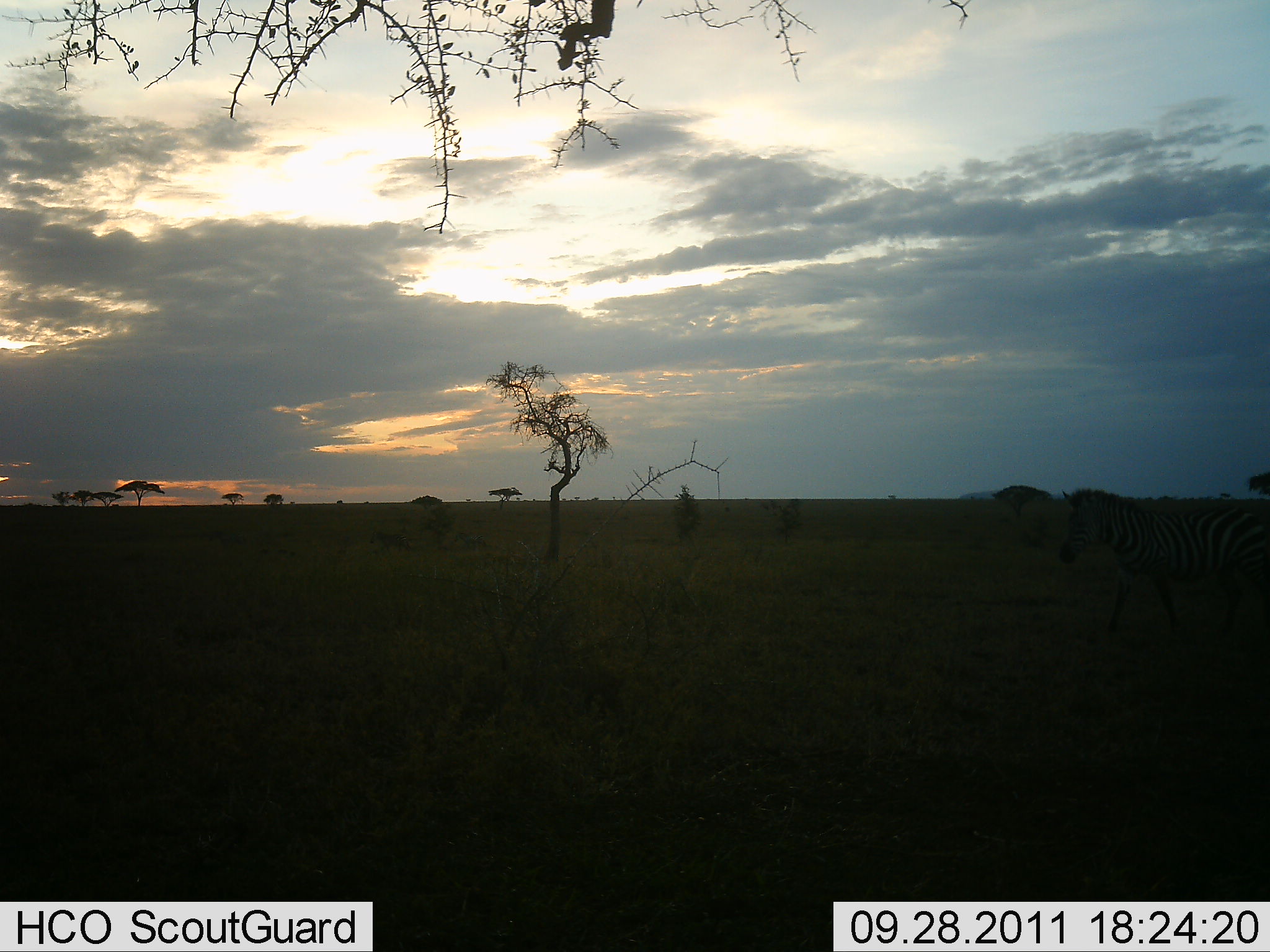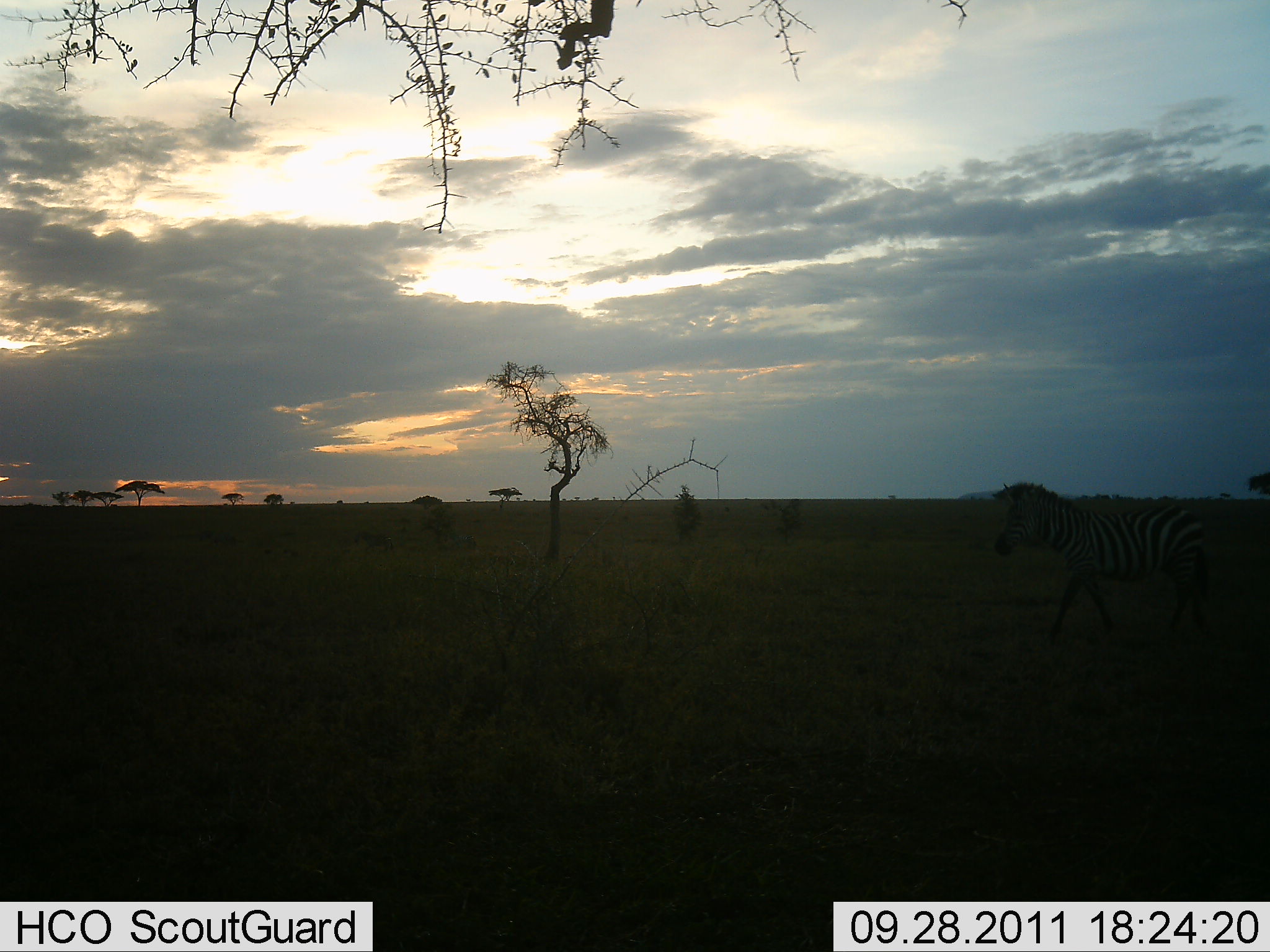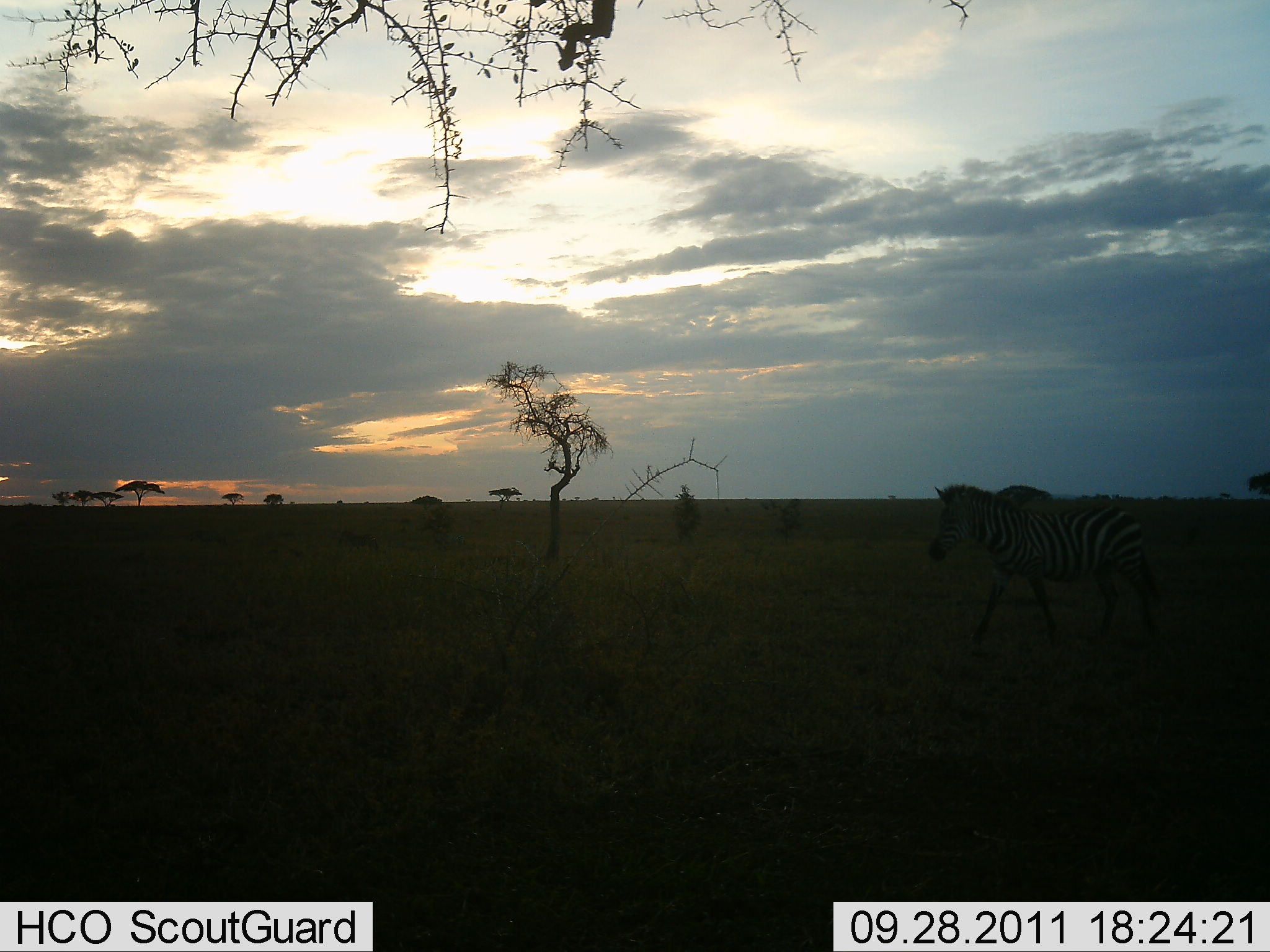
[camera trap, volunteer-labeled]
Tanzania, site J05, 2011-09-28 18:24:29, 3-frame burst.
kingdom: Animalia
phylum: Chordata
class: Mammalia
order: Perissodactyla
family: Equidae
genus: Equus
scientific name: Equus quagga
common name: plains zebra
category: zebra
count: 1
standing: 9%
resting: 0%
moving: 91%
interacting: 0%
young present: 0%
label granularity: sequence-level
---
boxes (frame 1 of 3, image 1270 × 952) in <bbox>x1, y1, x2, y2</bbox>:
animal: <bbox>1054, 482, 1270, 645</bbox>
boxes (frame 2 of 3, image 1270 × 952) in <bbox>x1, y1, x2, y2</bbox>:
animal: <bbox>988, 476, 1215, 643</bbox>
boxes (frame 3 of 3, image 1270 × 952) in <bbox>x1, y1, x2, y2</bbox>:
animal: <bbox>924, 478, 1162, 655</bbox>